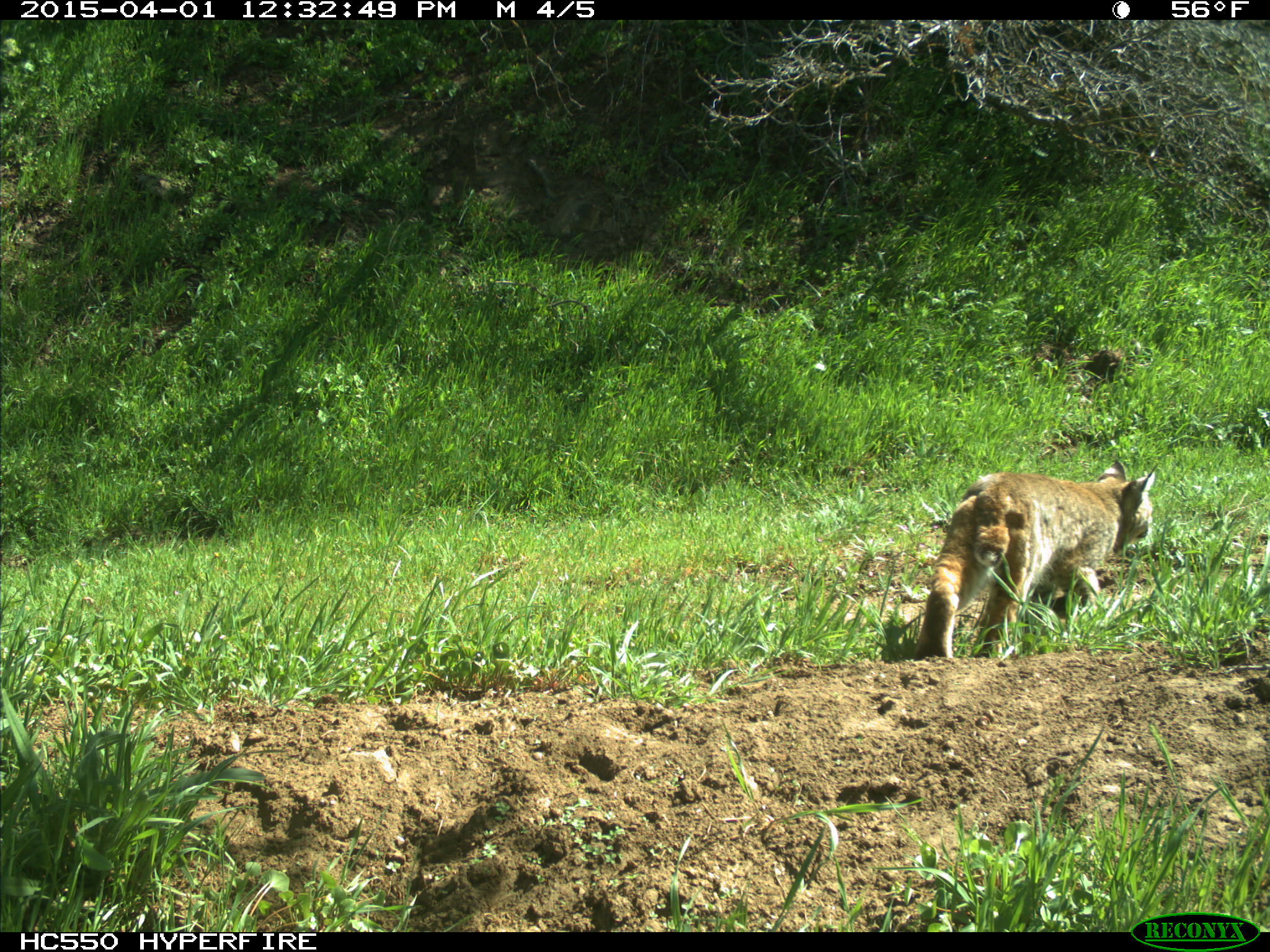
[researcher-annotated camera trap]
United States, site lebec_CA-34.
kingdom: Animalia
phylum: Chordata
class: Mammalia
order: Carnivora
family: Felidae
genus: Lynx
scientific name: Lynx rufus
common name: bobcat